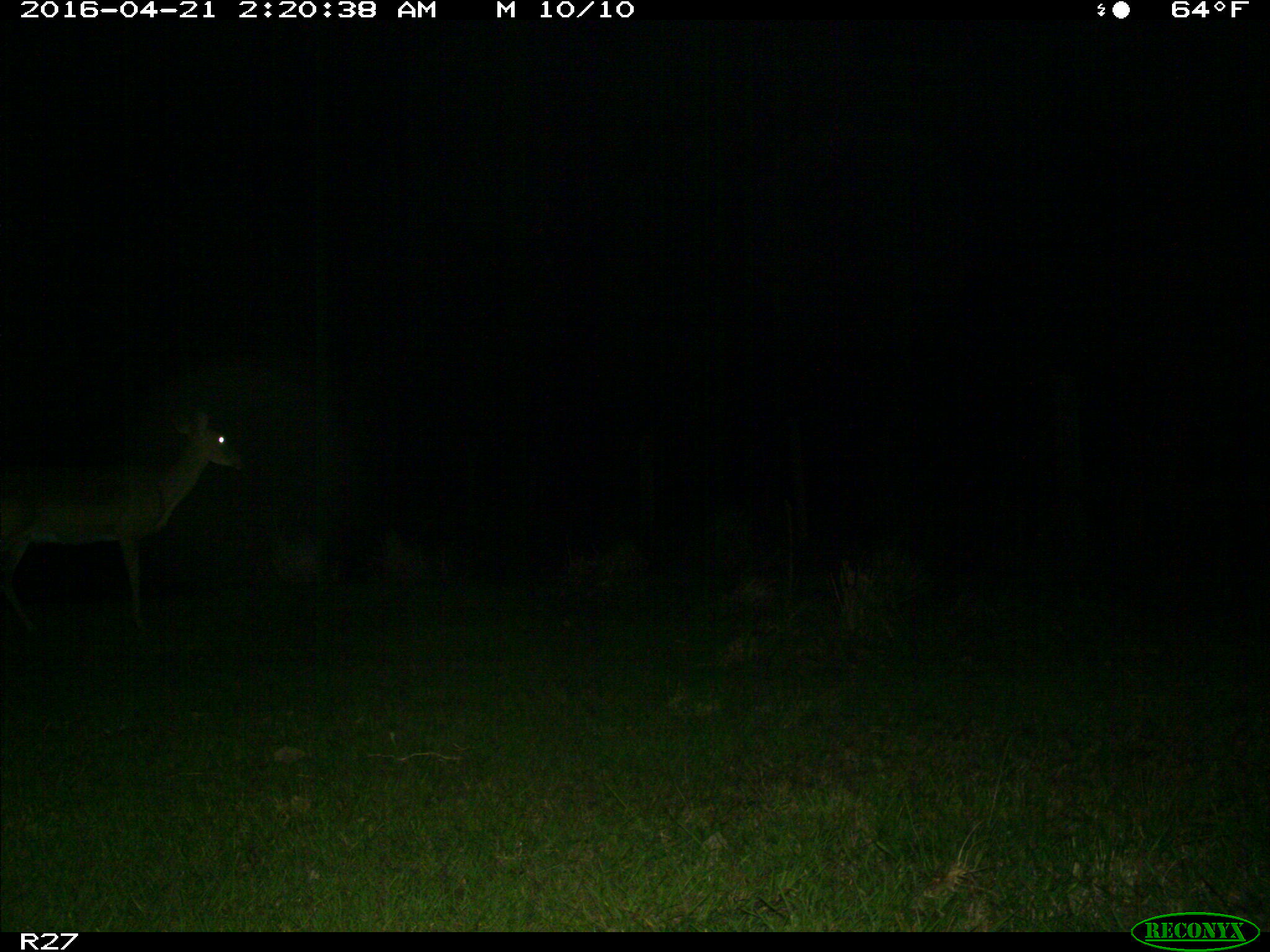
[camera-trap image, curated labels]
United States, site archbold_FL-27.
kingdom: Animalia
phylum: Chordata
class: Mammalia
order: Artiodactyla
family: Cervidae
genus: Odocoileus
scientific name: Odocoileus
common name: deer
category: unidentified deer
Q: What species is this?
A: Unidentified deer (deer) (Odocoileus).